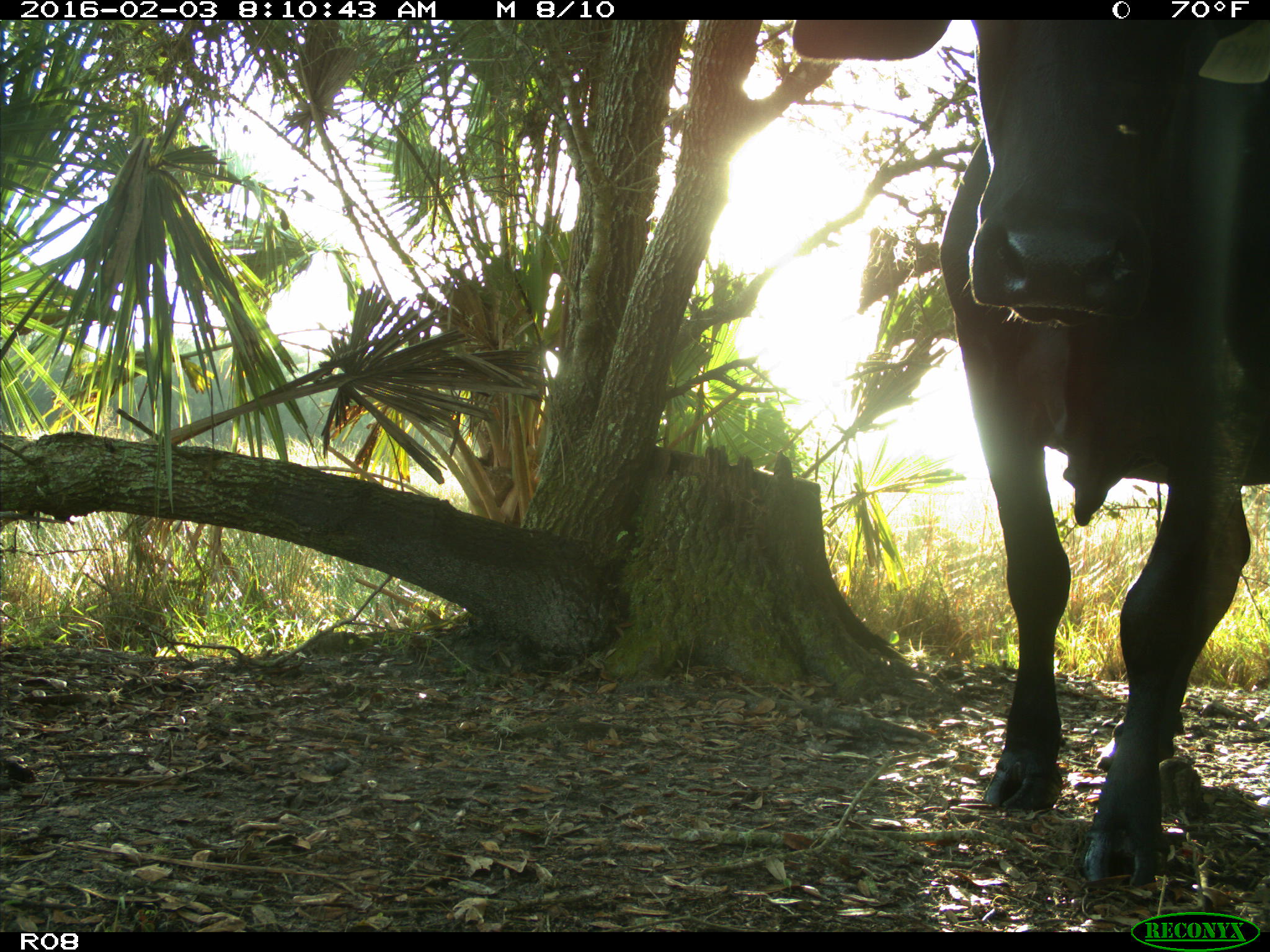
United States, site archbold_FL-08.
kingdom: Animalia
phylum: Chordata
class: Mammalia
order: Artiodactyla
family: Bovidae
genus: Bos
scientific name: Bos taurus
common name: domestic cow